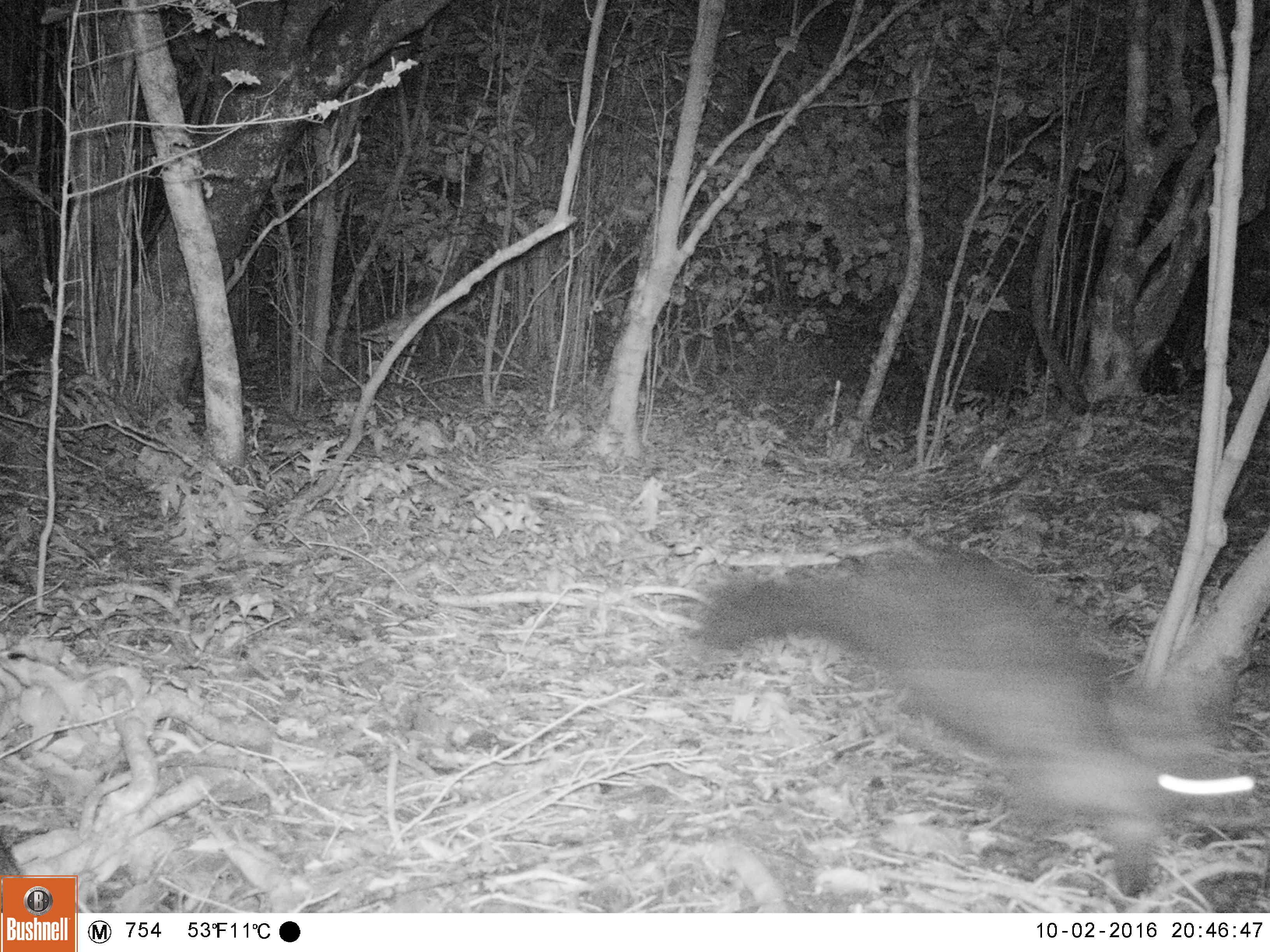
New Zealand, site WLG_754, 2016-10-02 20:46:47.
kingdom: Animalia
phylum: Chordata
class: Mammalia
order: Diprotodontia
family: Phalangeridae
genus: Trichosurus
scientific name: Trichosurus vulpecula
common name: common brushtail possum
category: possum